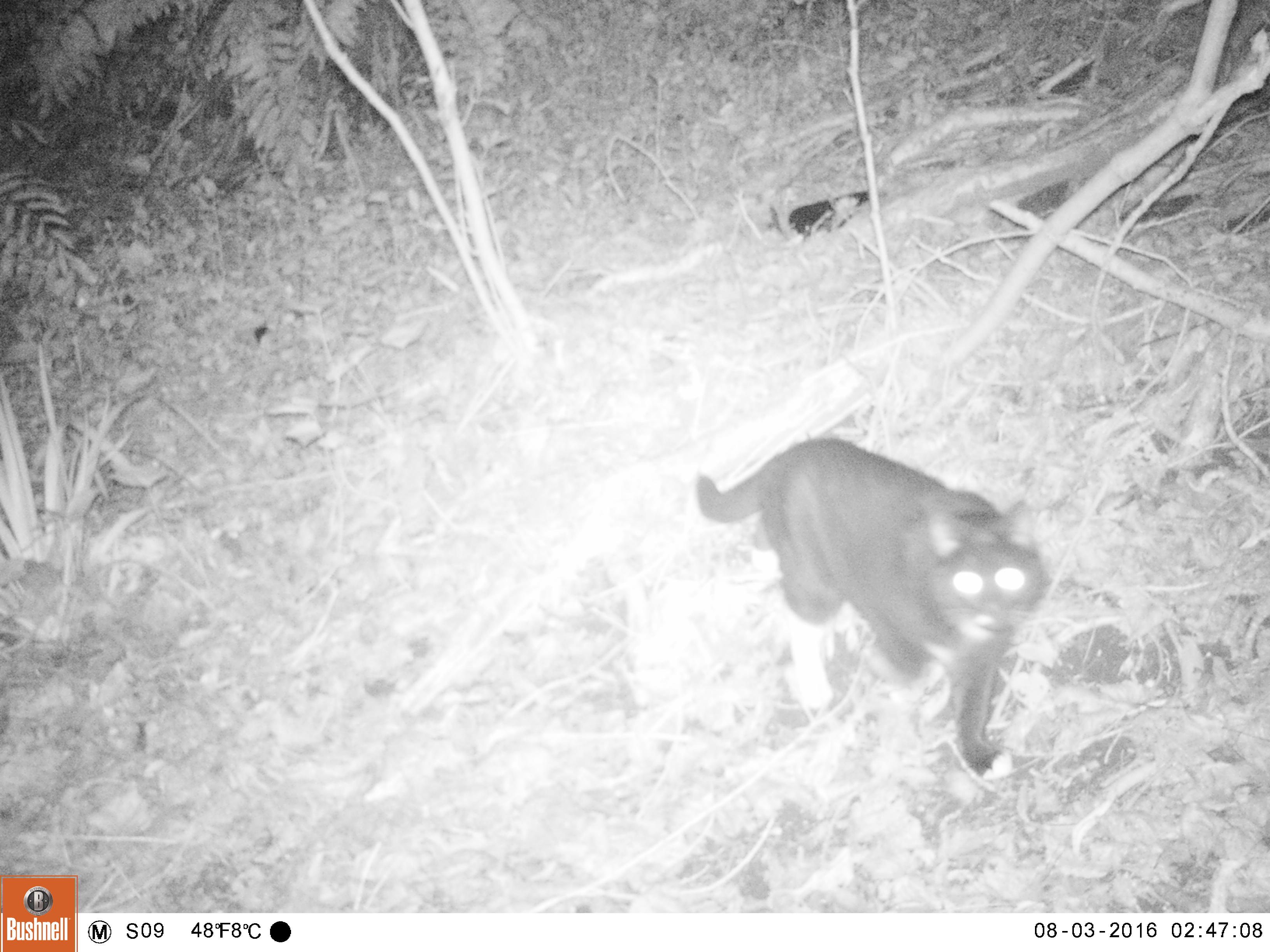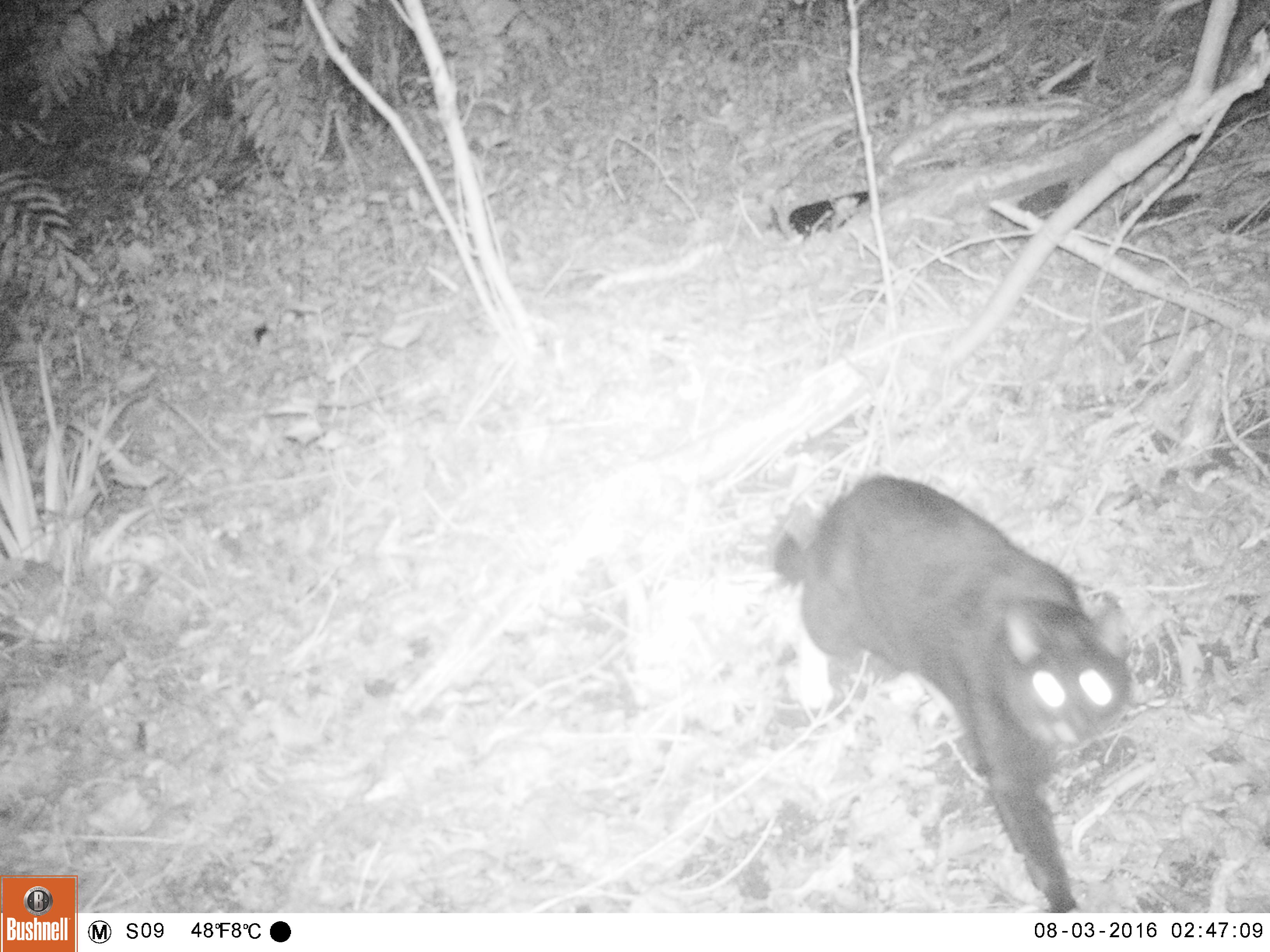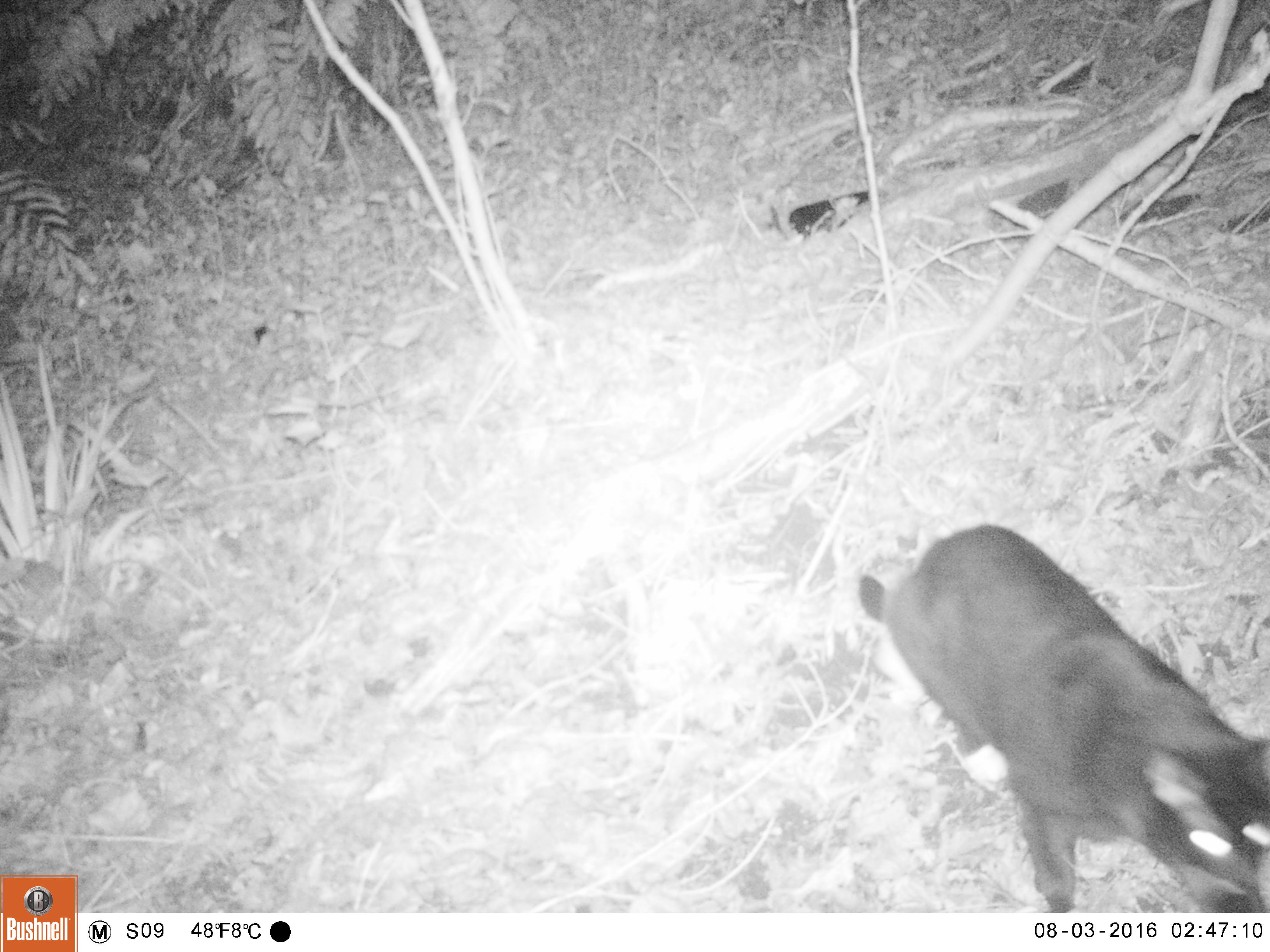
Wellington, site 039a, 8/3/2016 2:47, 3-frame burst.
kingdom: Animalia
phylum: Chordata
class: Mammalia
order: Carnivora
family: Felidae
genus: Felis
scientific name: Felis catus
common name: cat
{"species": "cat (Felis catus)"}